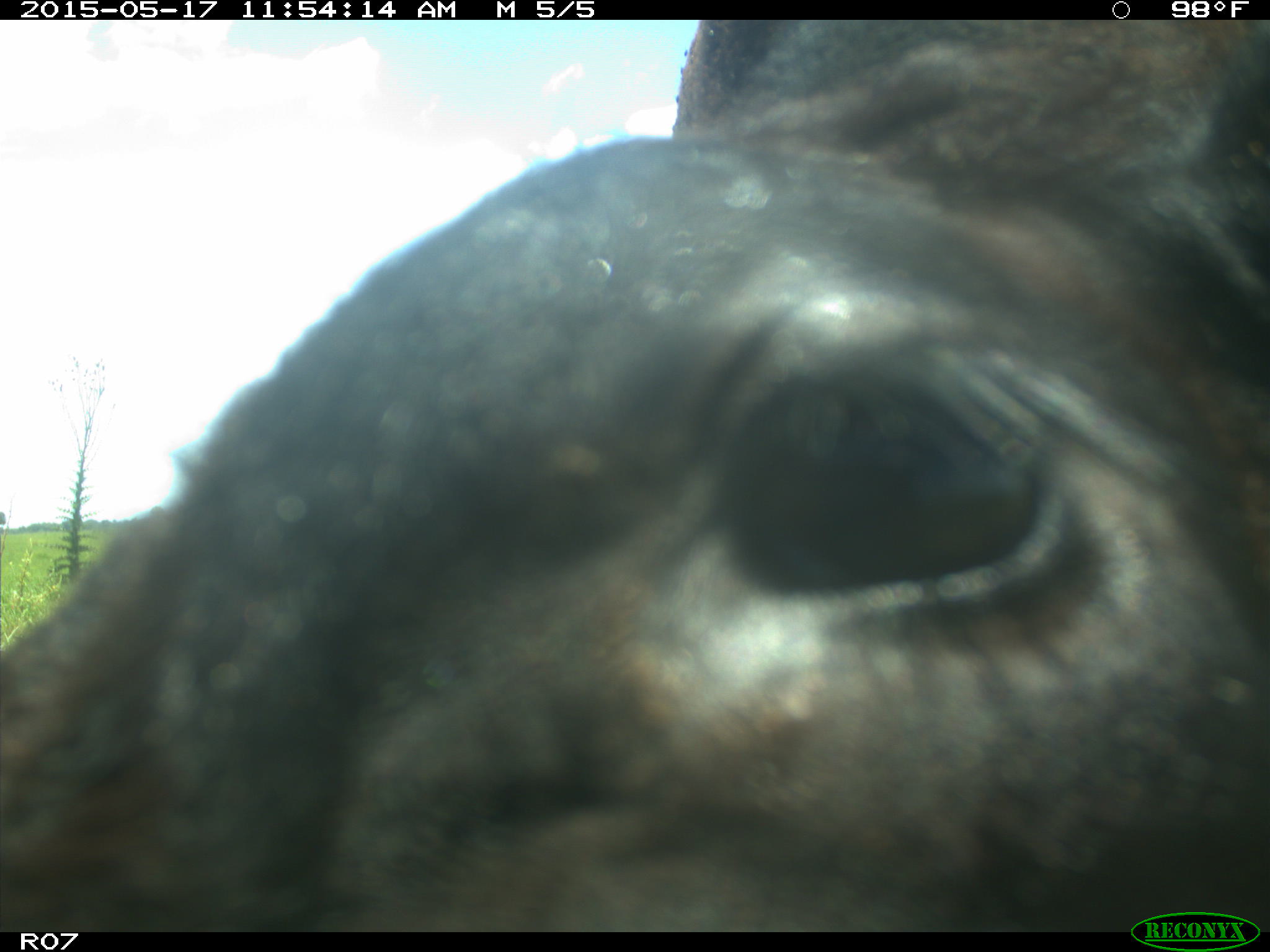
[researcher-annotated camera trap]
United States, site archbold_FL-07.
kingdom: Animalia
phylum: Chordata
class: Mammalia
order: Artiodactyla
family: Bovidae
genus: Bos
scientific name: Bos taurus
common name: domestic cow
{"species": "Bos taurus (domestic cow)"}